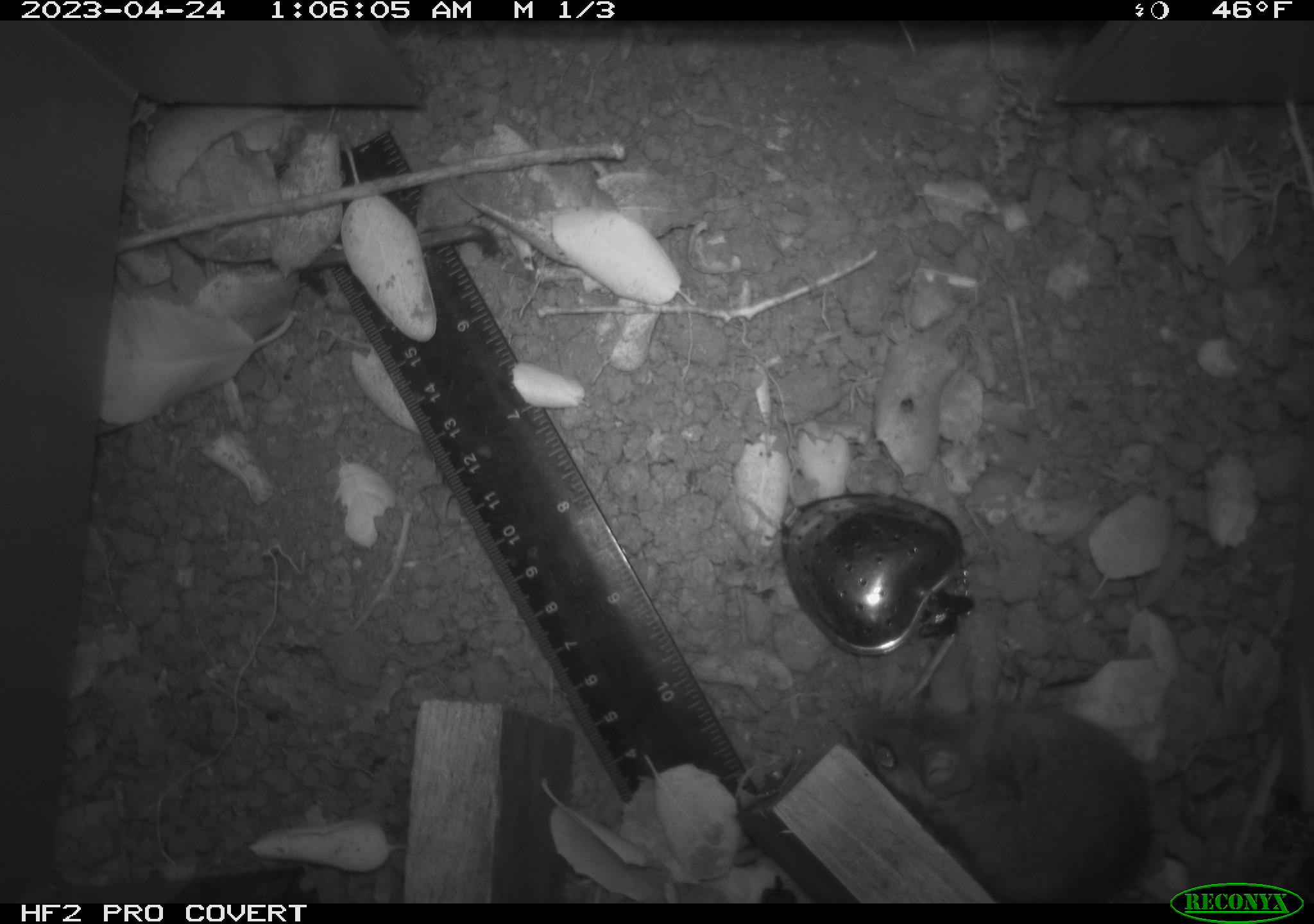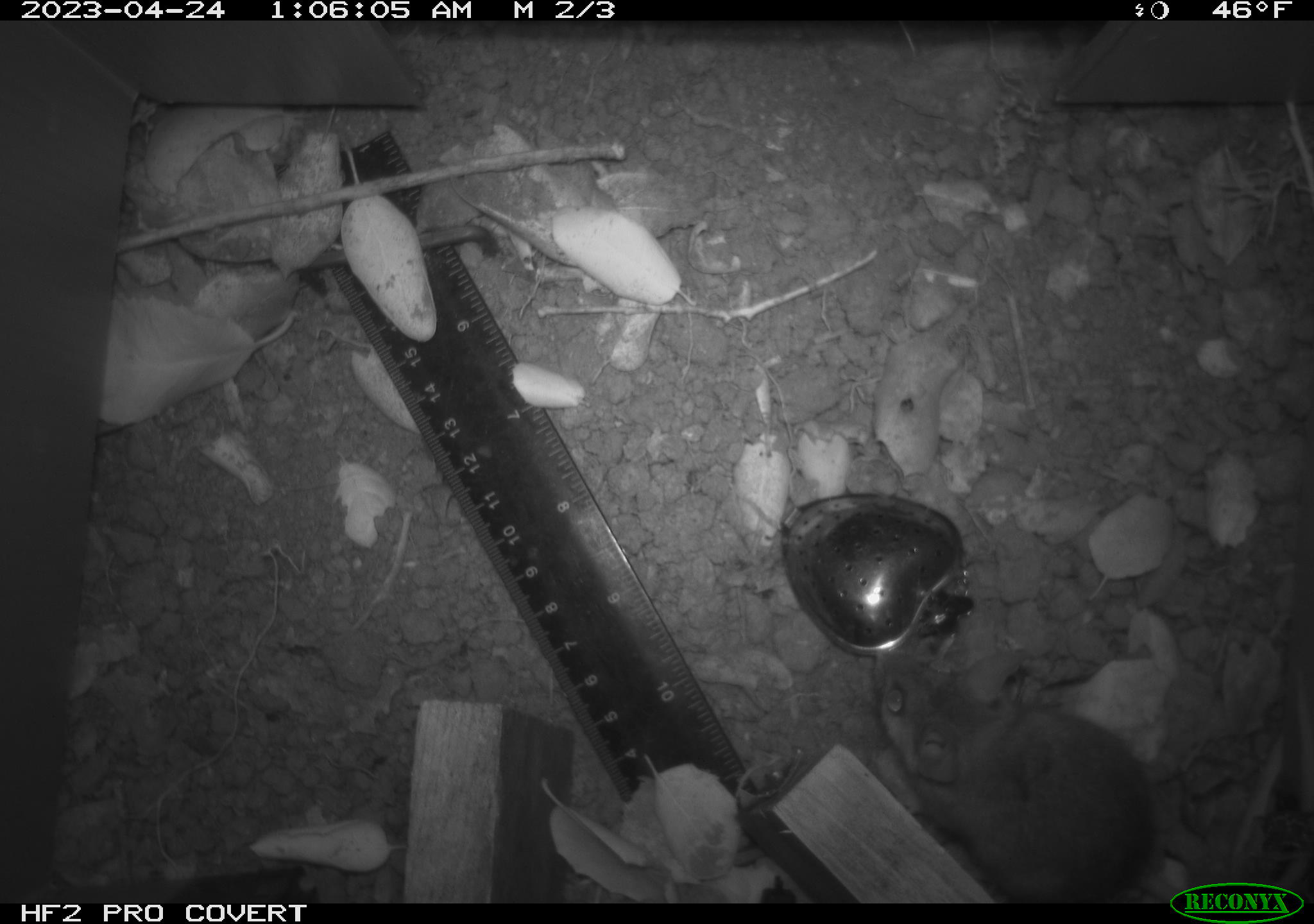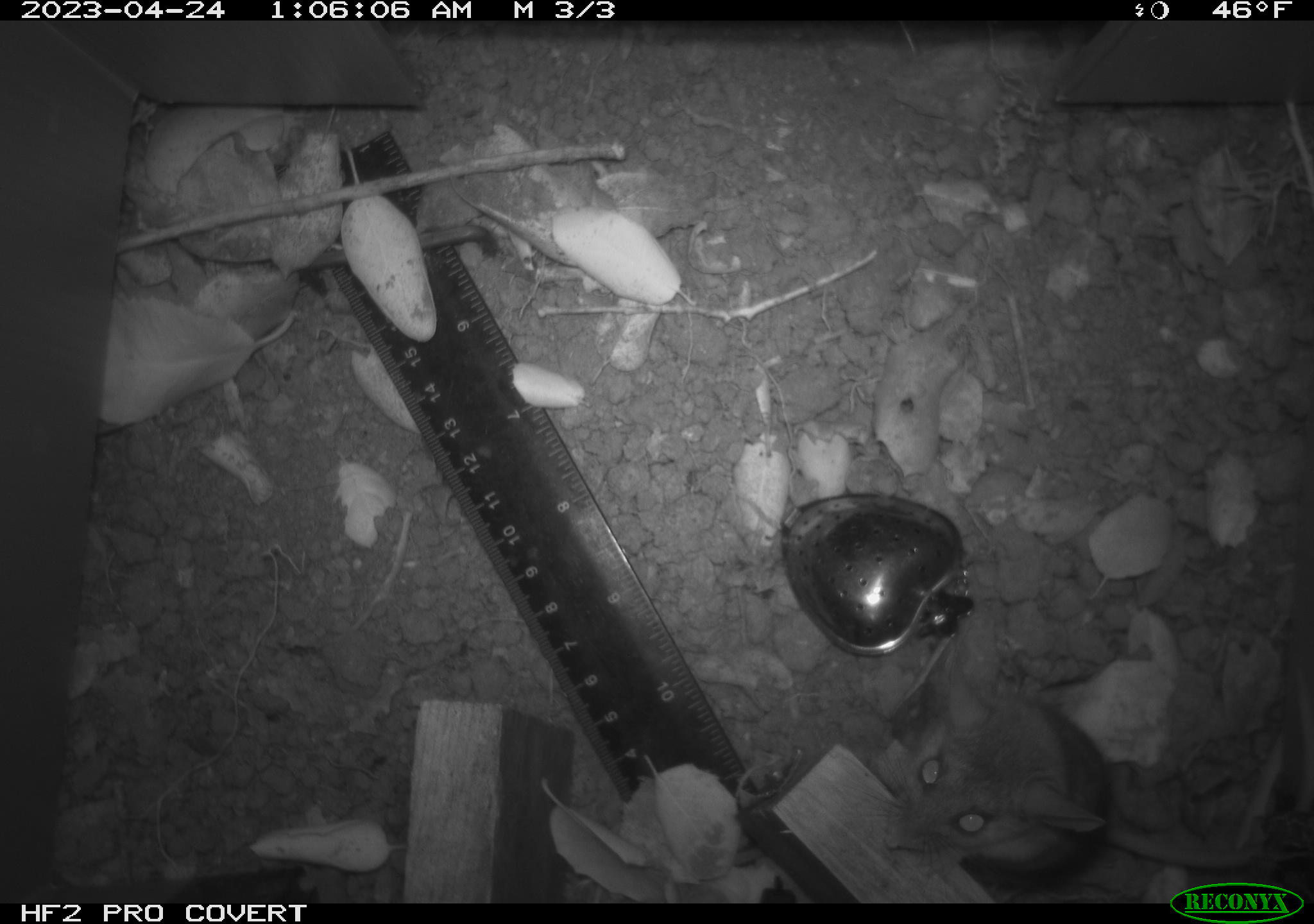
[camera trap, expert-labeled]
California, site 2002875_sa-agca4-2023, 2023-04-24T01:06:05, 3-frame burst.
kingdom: Animalia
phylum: Chordata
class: Mammalia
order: Rodentia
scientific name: Rodentia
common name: mouse species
Mouse species (Rodentia).